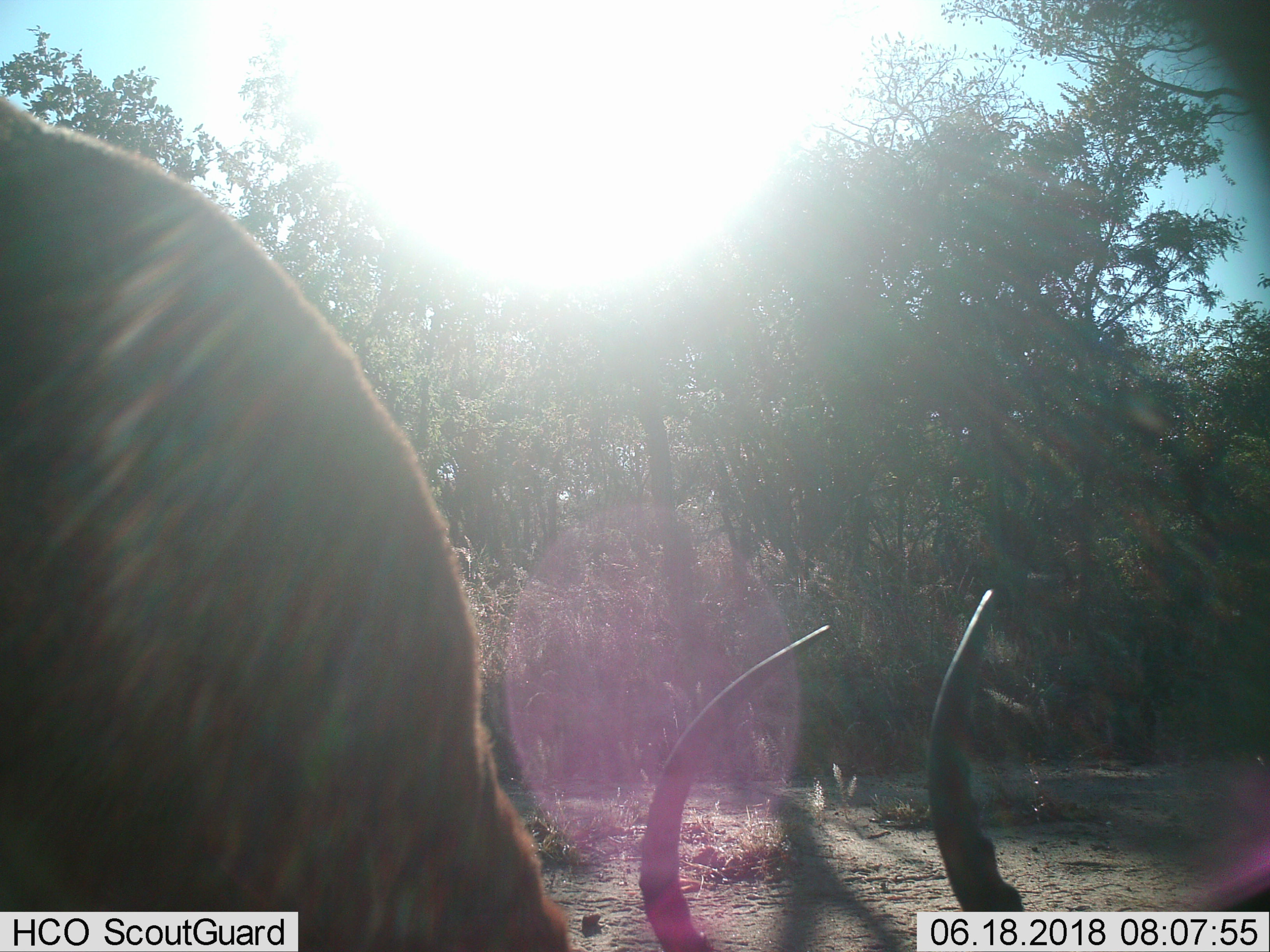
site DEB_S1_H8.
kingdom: Animalia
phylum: Chordata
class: Mammalia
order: Artiodactyla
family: Bovidae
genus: Tragelaphus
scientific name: Tragelaphus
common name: kudu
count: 1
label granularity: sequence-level